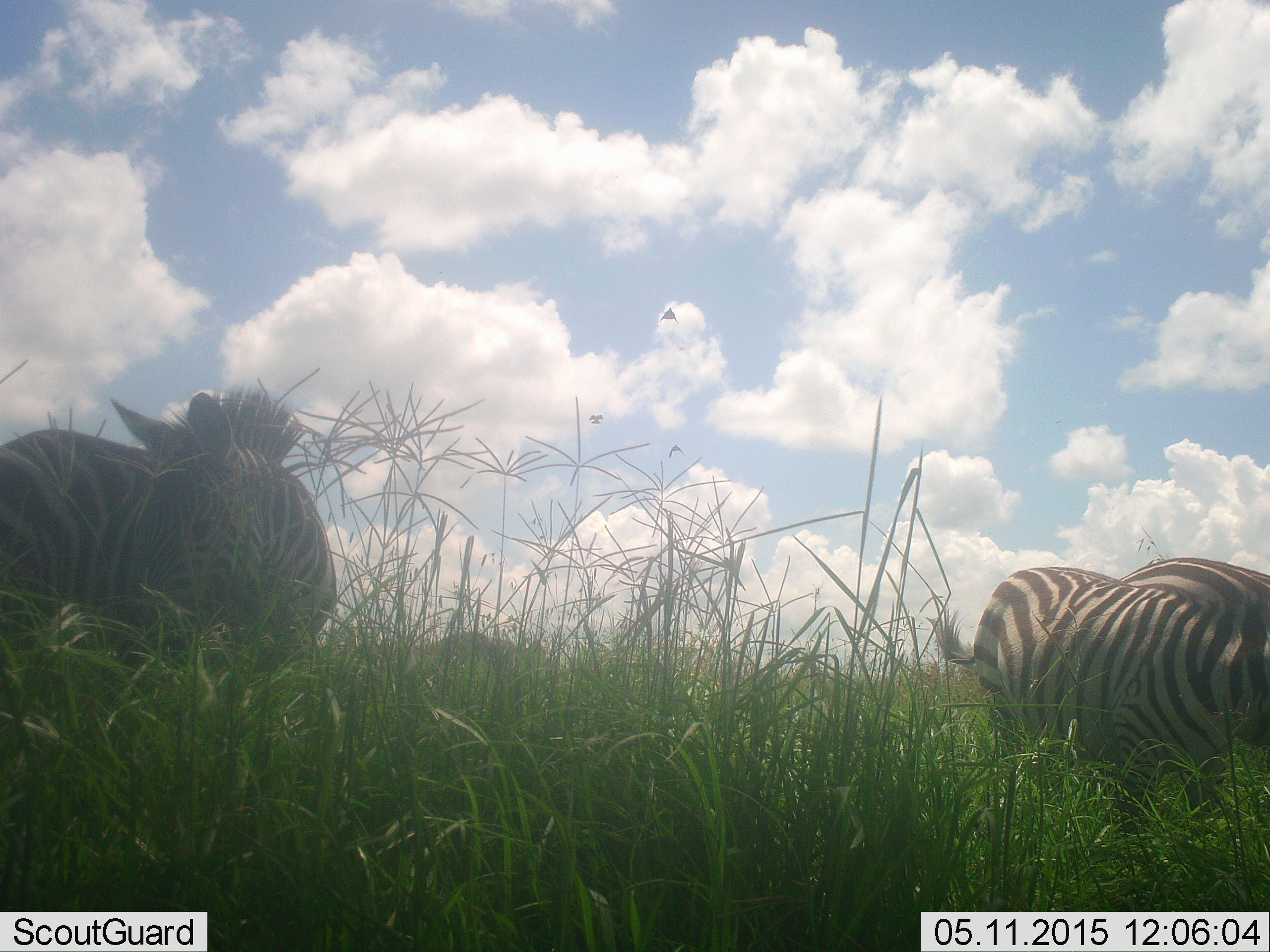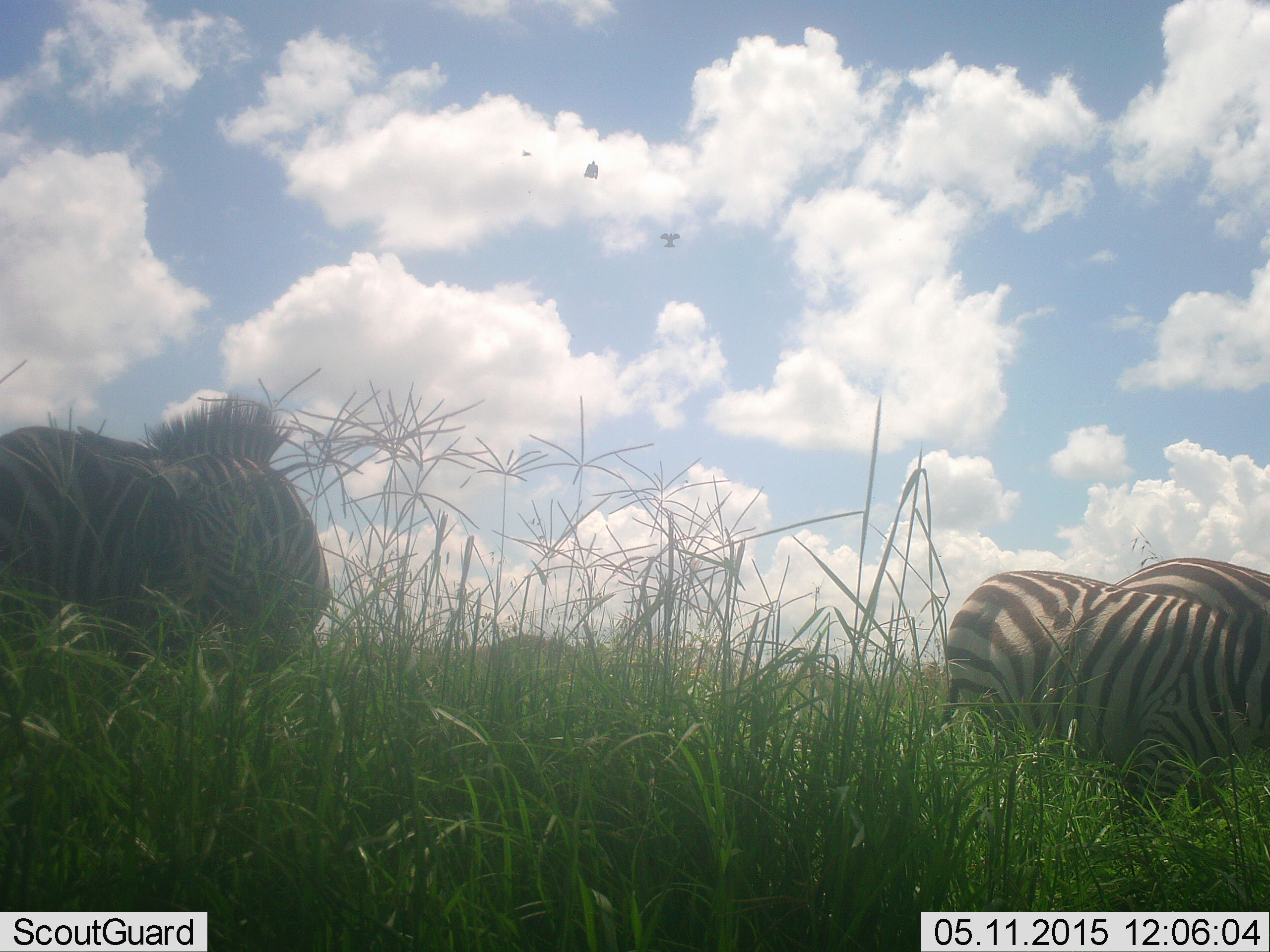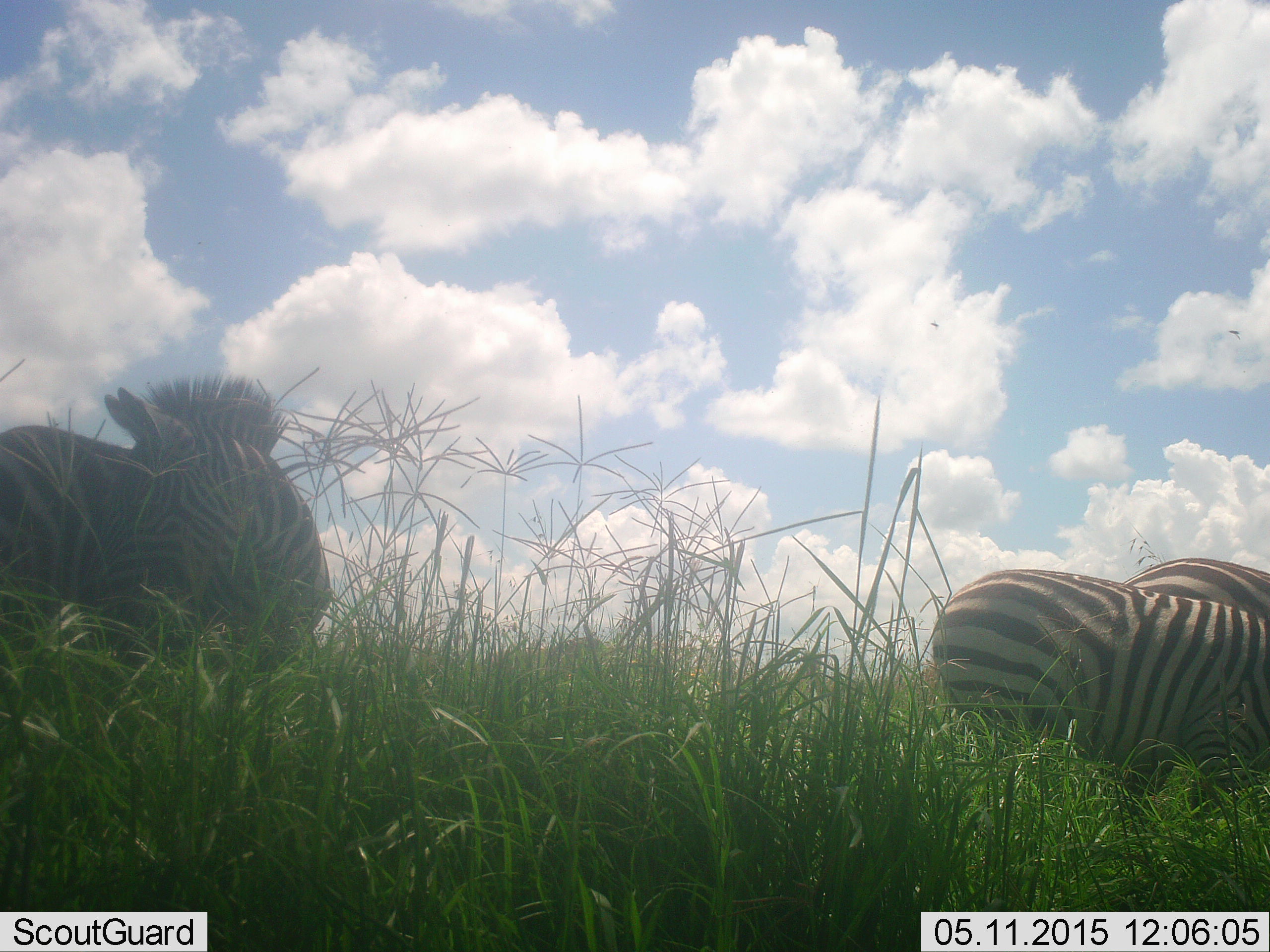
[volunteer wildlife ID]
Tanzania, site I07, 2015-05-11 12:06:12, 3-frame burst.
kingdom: Animalia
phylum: Chordata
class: Mammalia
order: Perissodactyla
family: Equidae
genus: Equus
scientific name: Equus quagga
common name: plains zebra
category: zebra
Zebra (plains zebra) (Equus quagga), count 3. Behavior (volunteer vote fractions): standing 57%, resting 0%, moving 21%, interacting 0%. Young present (vote fraction): 0%. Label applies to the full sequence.